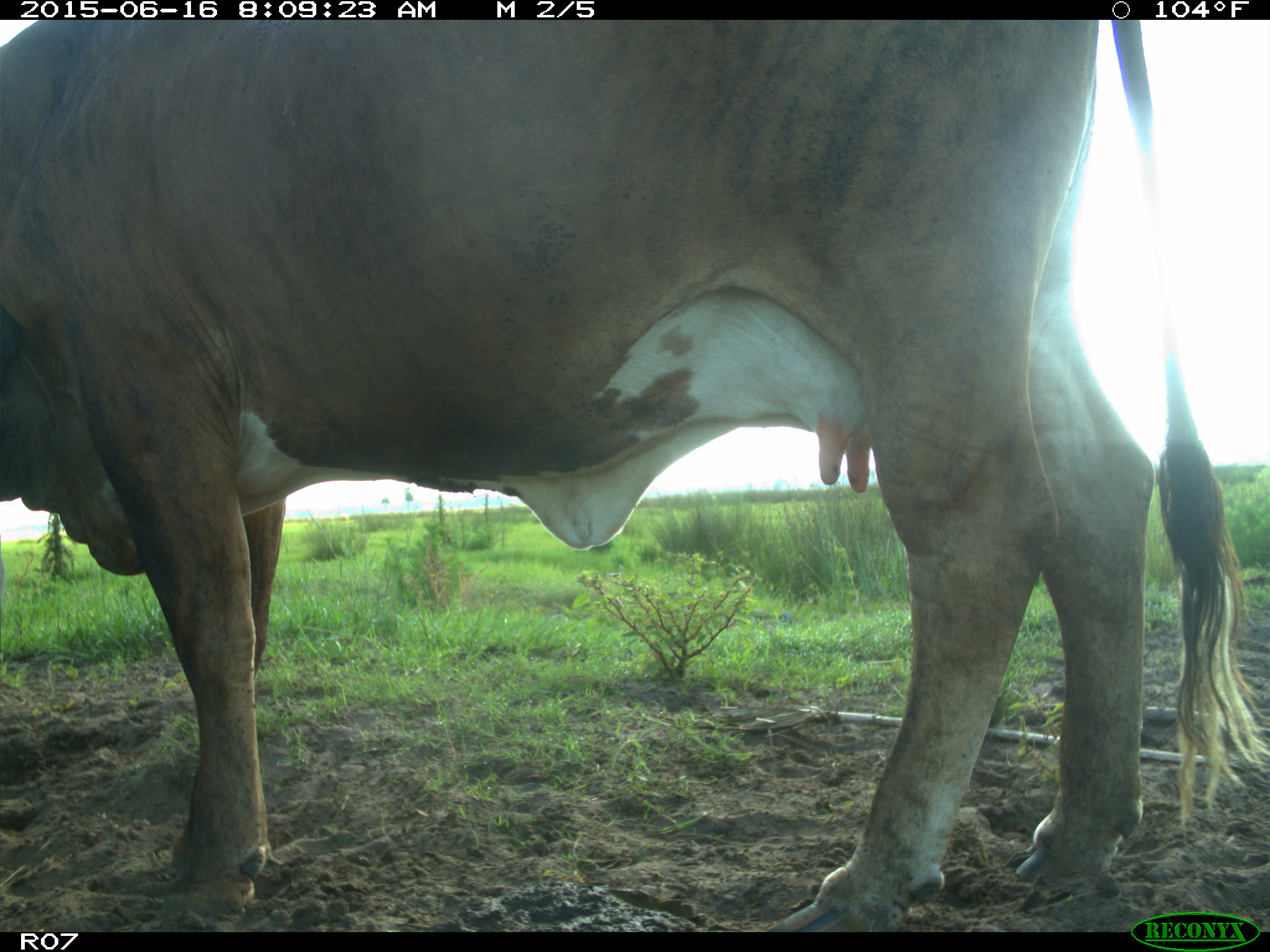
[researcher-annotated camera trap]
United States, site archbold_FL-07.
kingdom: Animalia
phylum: Chordata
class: Mammalia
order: Artiodactyla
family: Bovidae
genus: Bos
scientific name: Bos taurus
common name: domestic cow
Bos taurus (domestic cow).